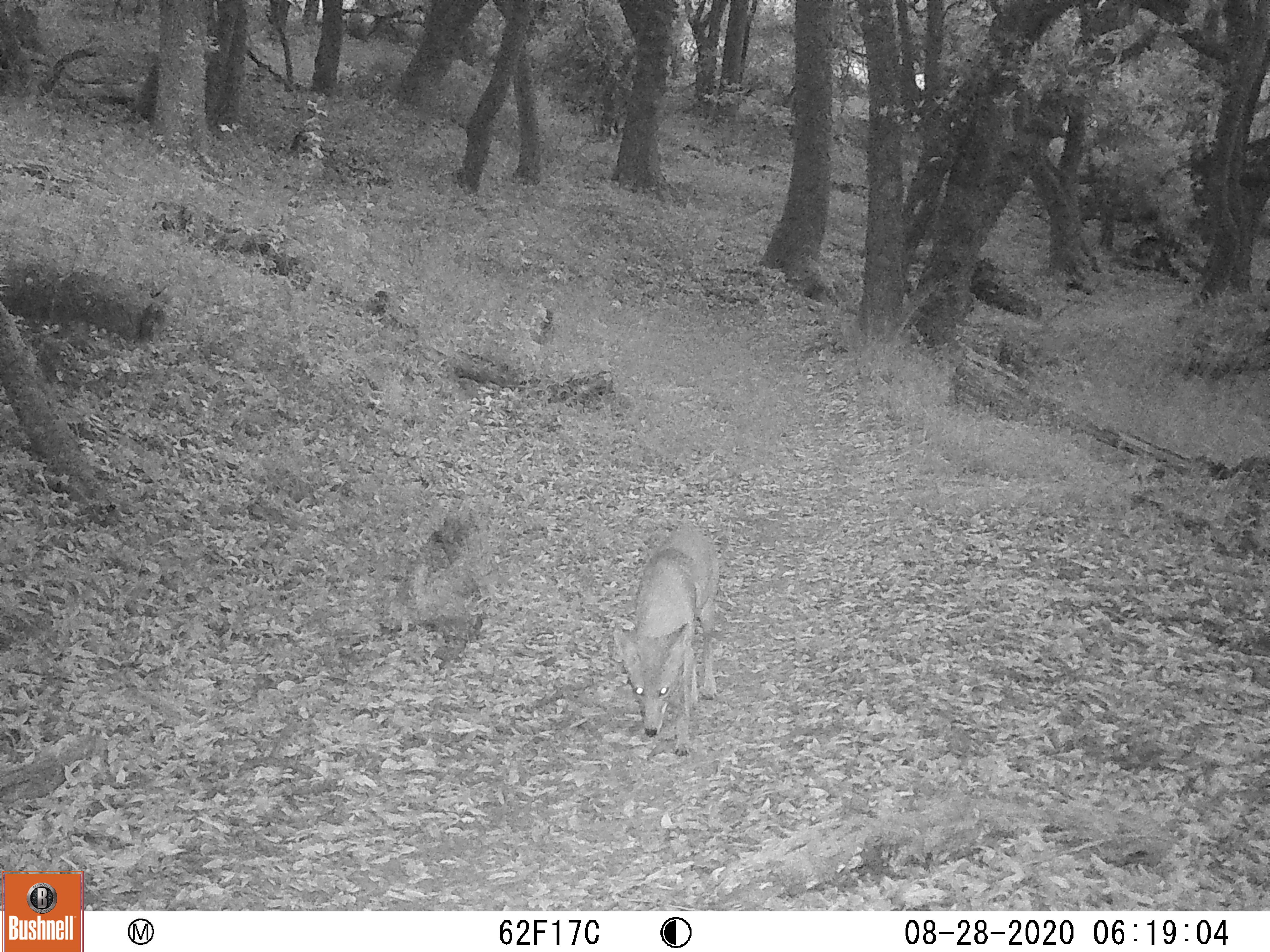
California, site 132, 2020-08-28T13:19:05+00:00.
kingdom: Animalia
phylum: Chordata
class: Mammalia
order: Carnivora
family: Canidae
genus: Canis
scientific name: Canis latrans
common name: coyote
Coyote (Canis latrans).